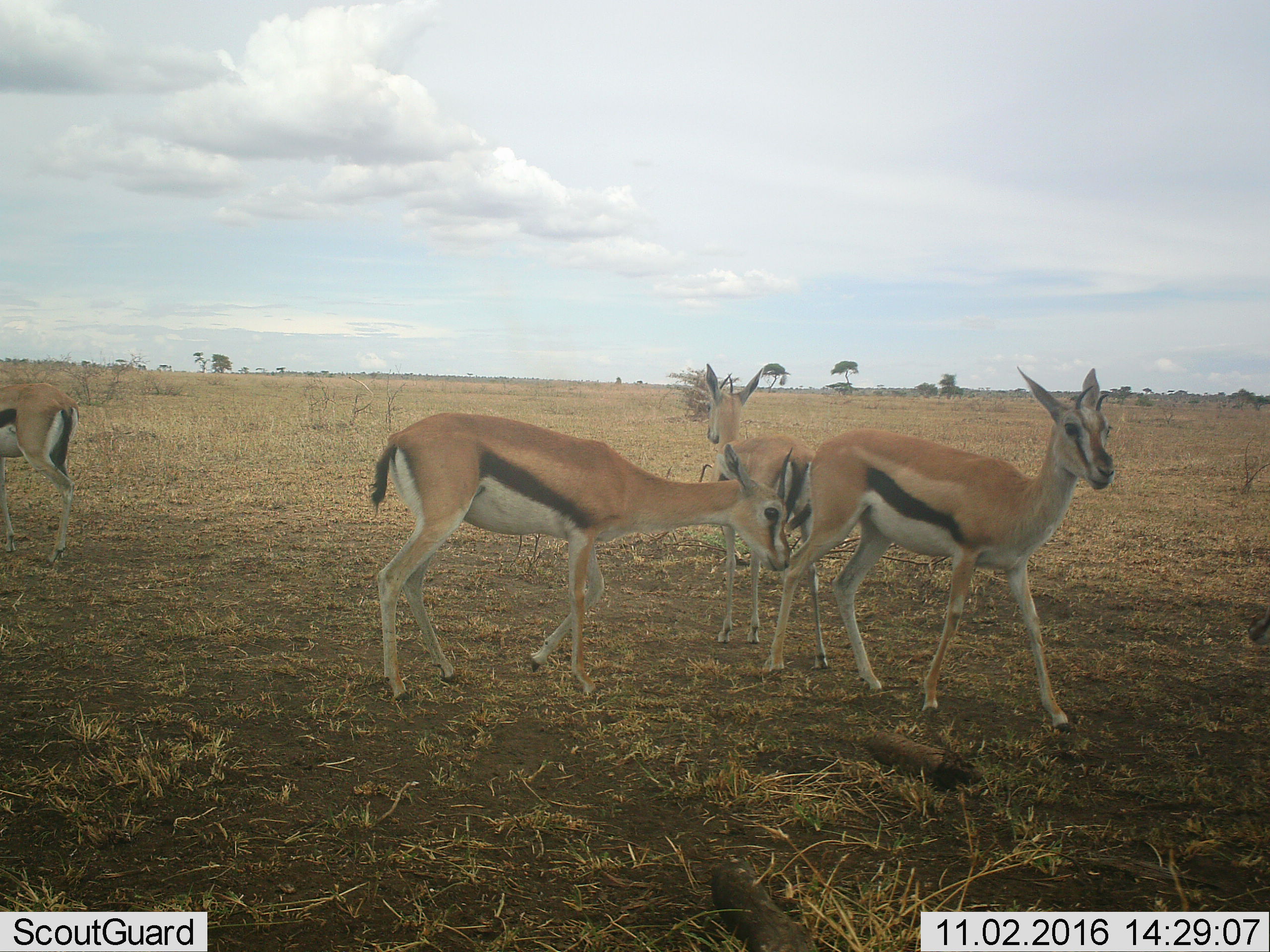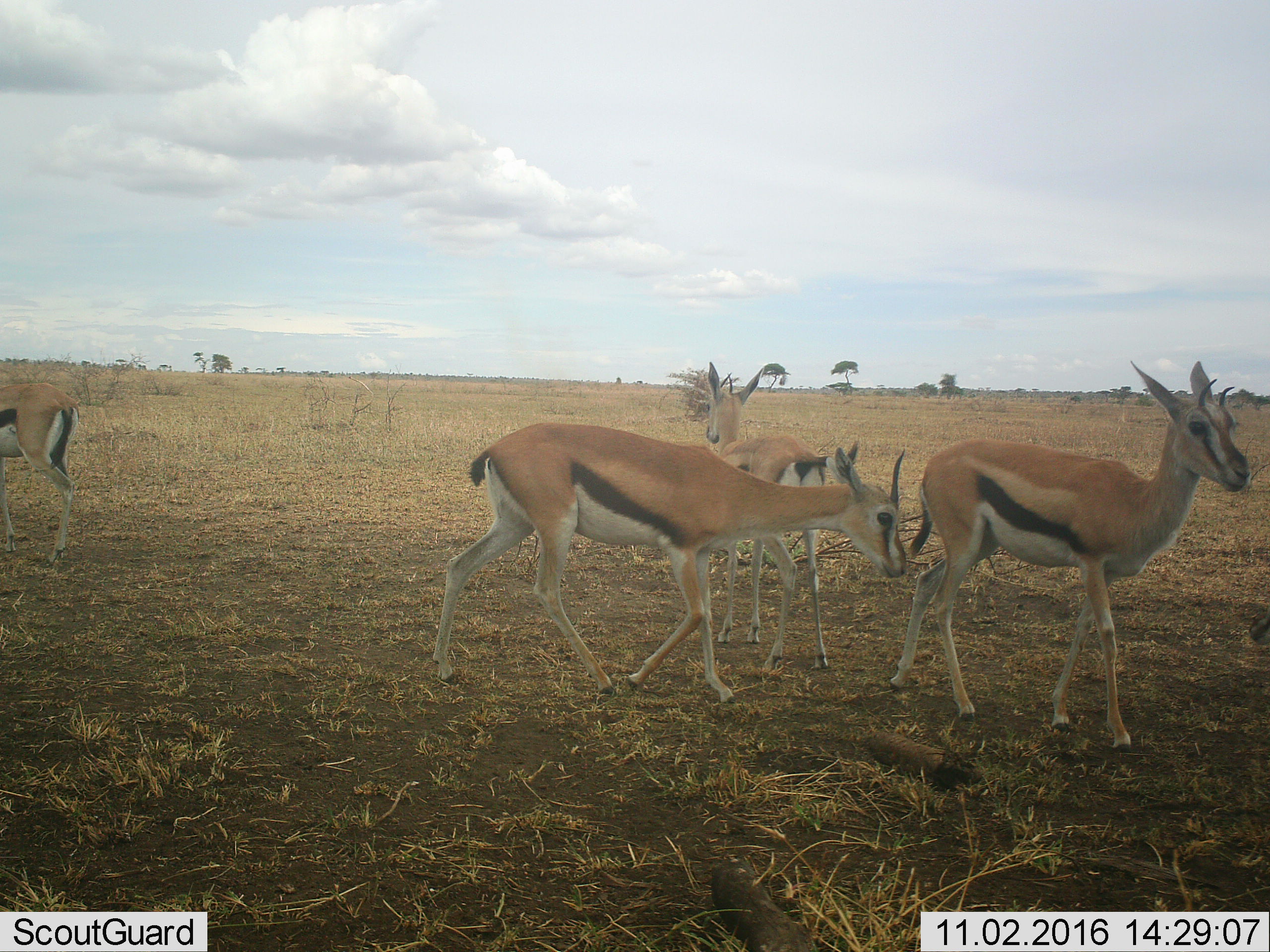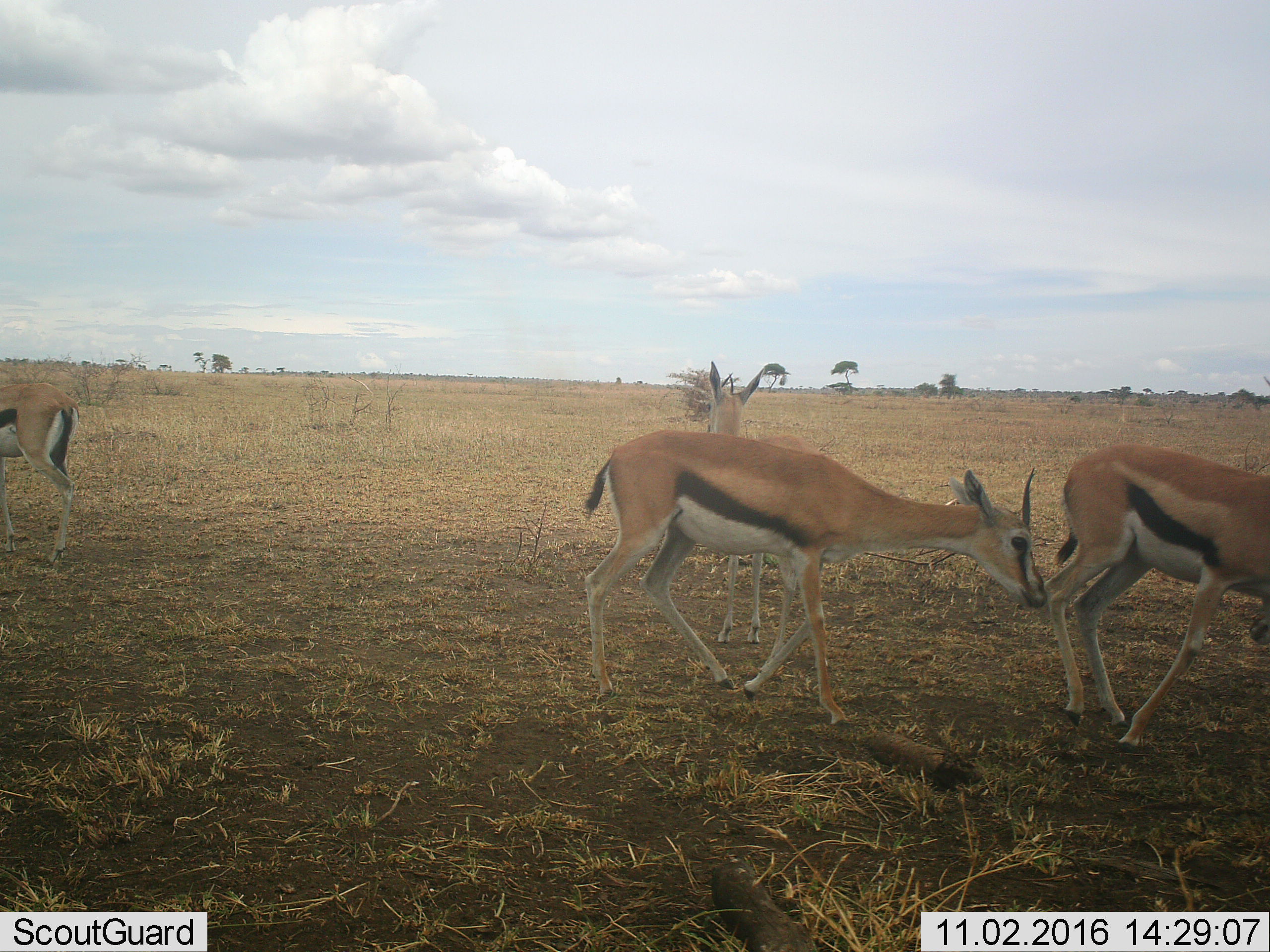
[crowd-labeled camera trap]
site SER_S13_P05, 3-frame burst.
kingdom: Animalia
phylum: Chordata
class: Mammalia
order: Artiodactyla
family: Bovidae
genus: Eudorcas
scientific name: Eudorcas thomsonii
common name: thomson's gazelle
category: gazellethomsons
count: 4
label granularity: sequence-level